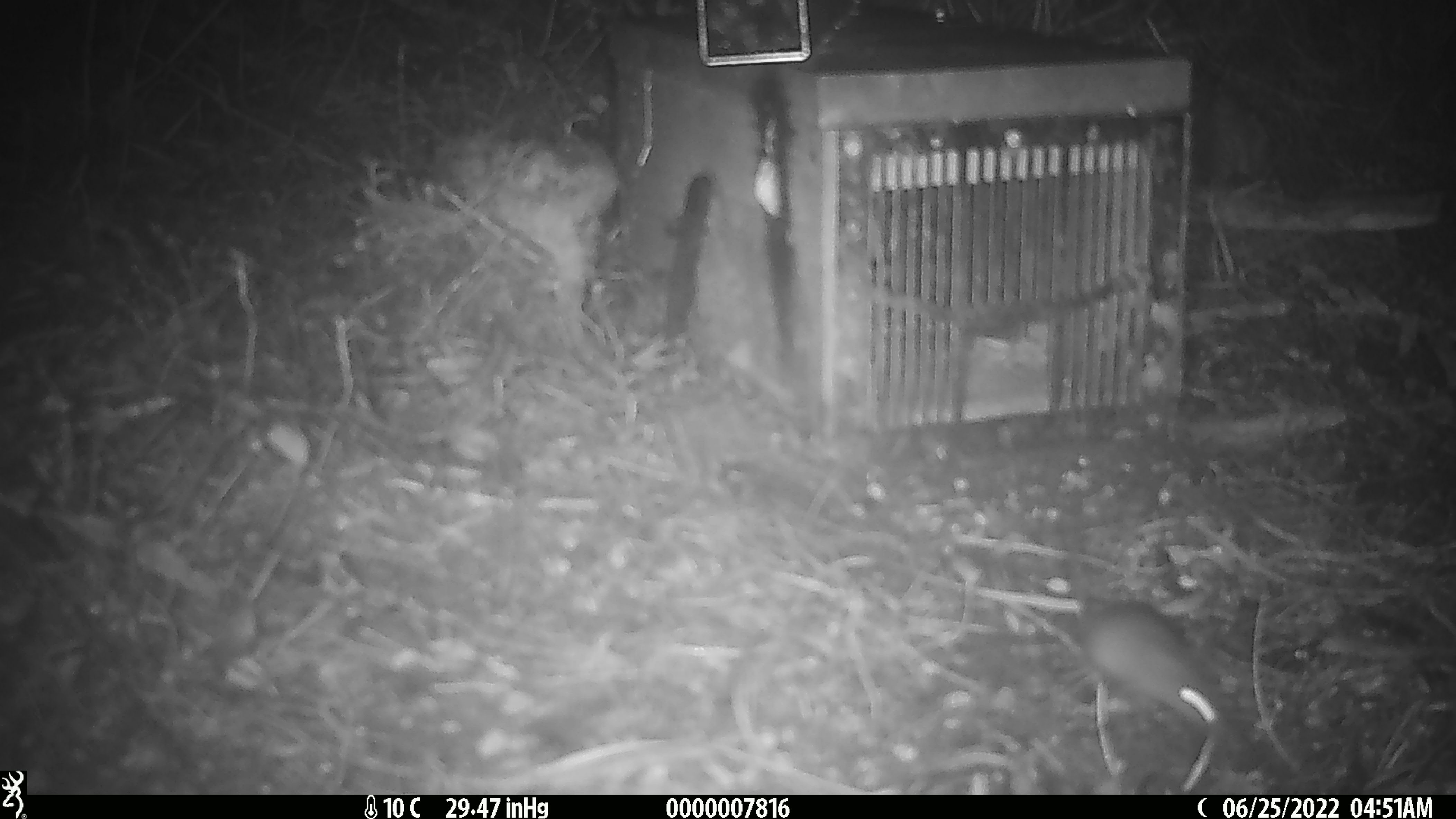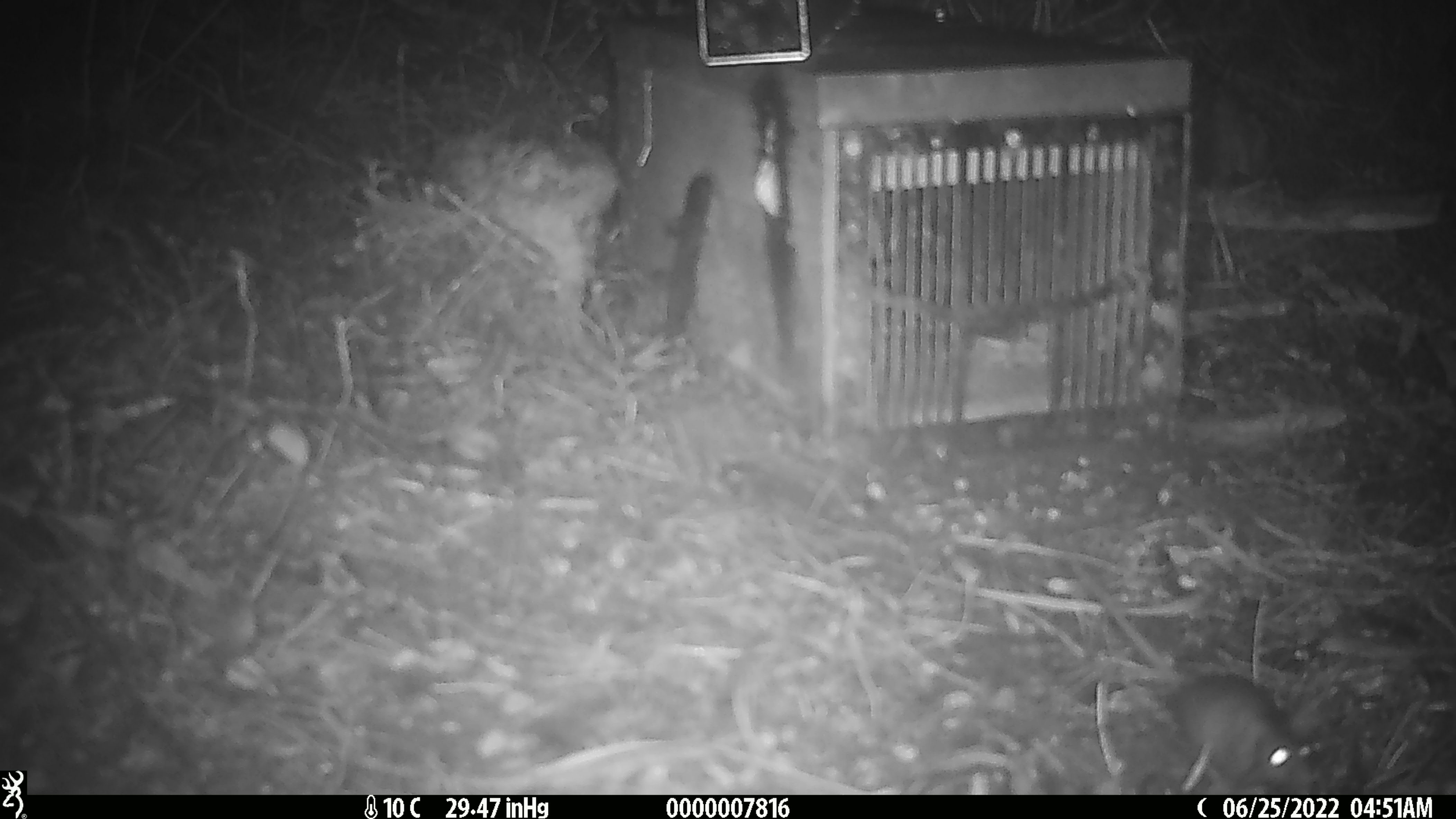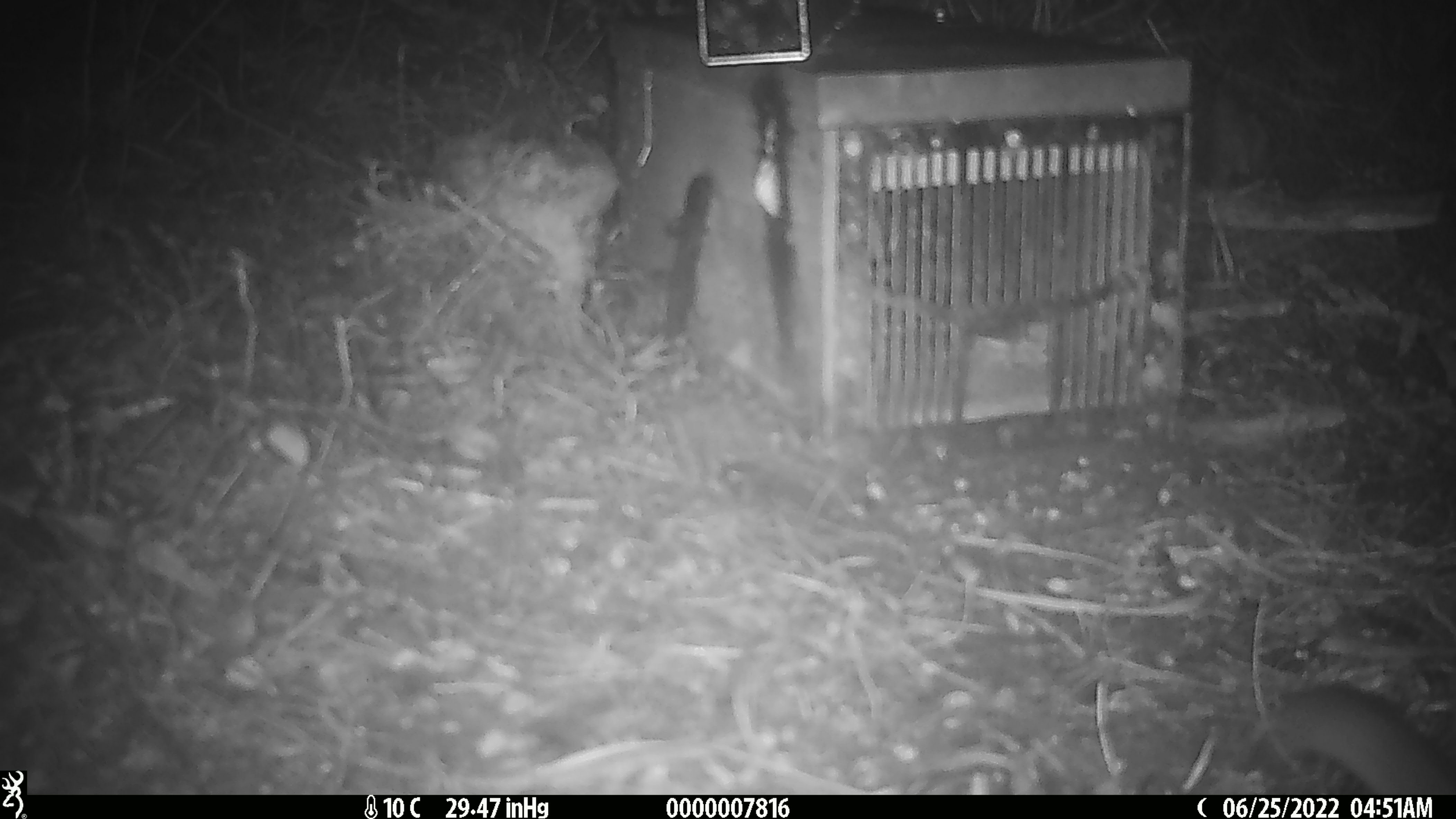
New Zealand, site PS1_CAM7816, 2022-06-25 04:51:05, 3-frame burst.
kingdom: Animalia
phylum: Chordata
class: Mammalia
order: Rodentia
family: Muridae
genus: Mus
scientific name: Mus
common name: mouse